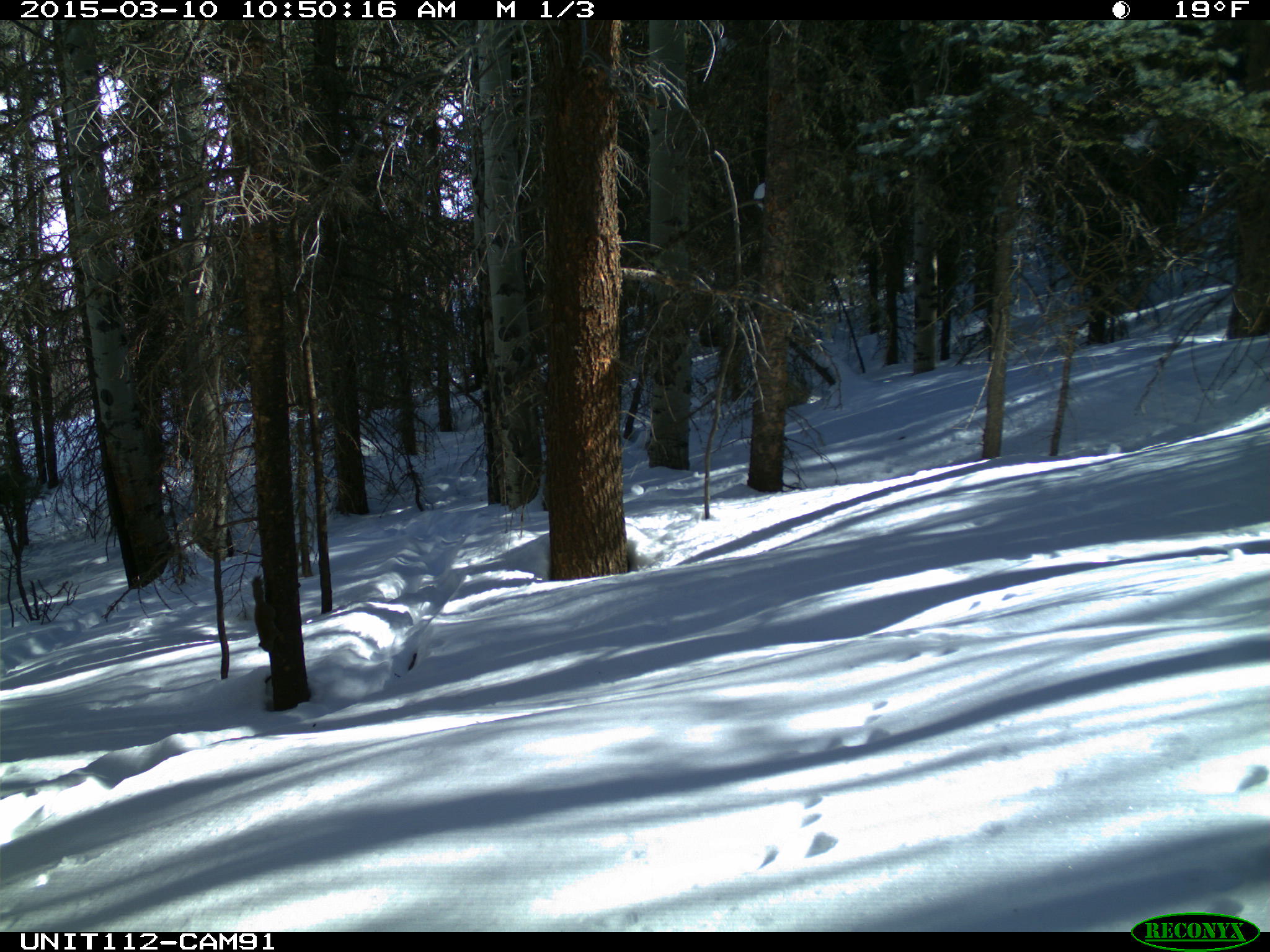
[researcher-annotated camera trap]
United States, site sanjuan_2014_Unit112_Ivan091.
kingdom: Animalia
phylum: Chordata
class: Mammalia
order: Rodentia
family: Sciuridae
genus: Tamiasciurus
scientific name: Tamiasciurus hudsonicus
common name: american red squirrel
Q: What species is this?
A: Tamiasciurus hudsonicus (american red squirrel).